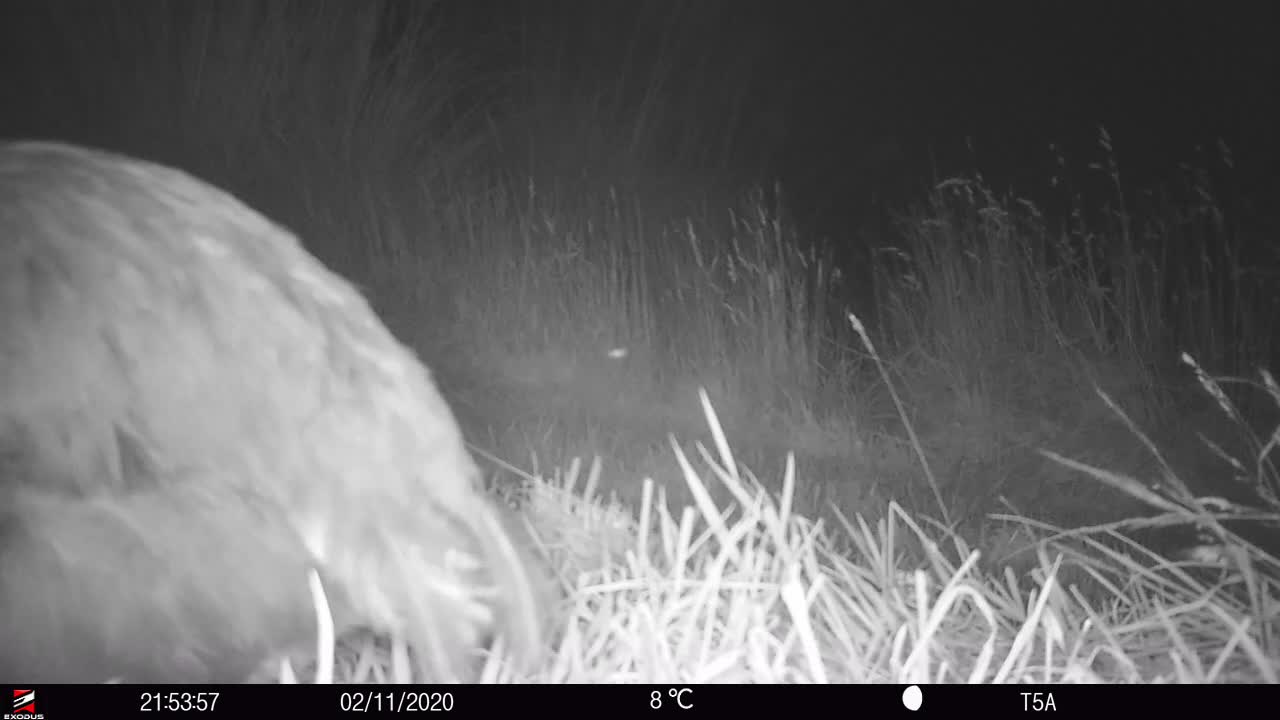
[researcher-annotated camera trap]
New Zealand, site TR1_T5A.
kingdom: Animalia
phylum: Chordata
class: Aves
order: Gruiformes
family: Rallidae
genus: Porphyrio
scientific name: Porphyrio mantelli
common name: takahe